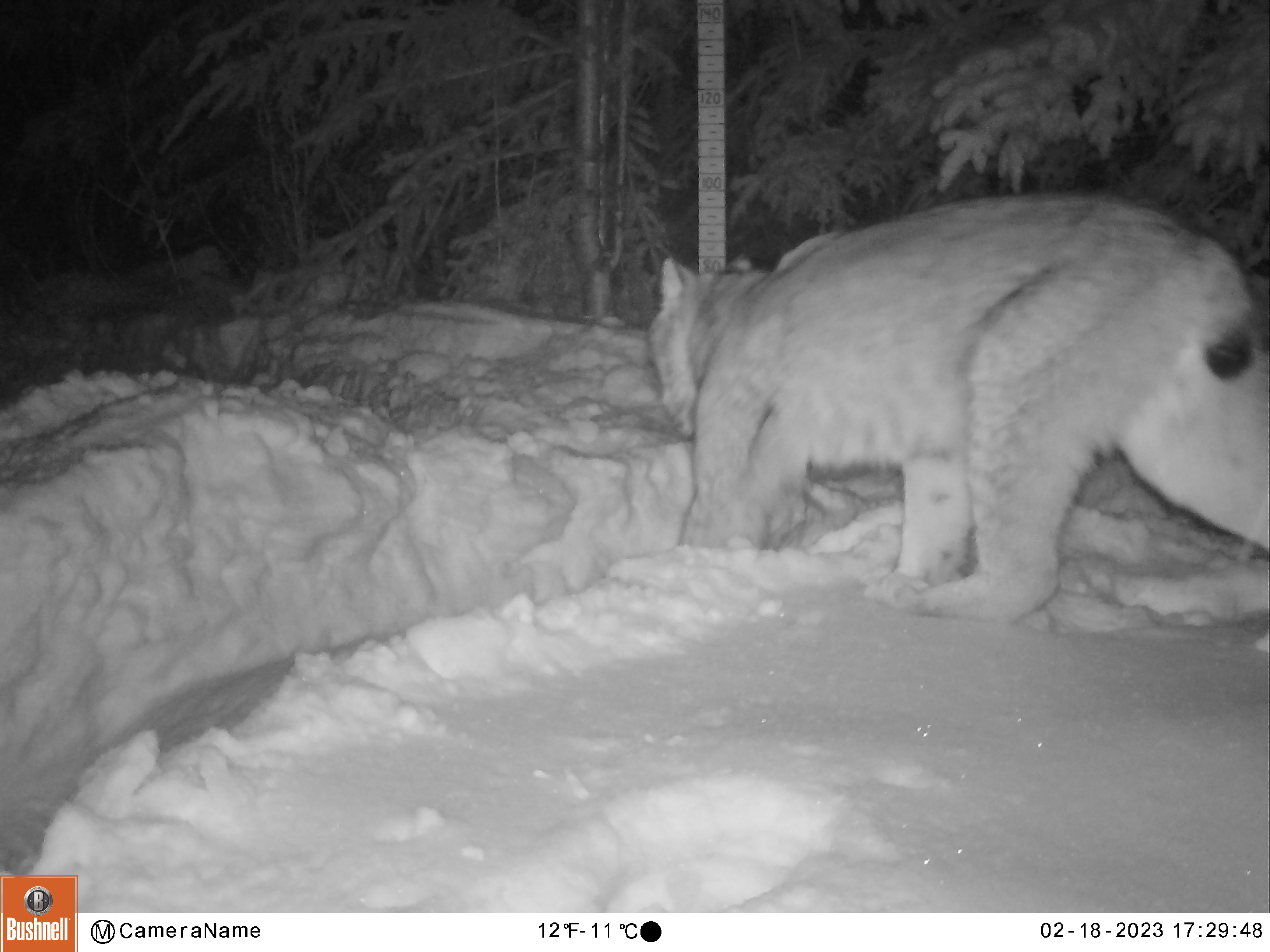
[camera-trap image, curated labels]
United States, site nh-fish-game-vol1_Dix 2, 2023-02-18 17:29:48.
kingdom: Animalia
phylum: Chordata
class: Mammalia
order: Carnivora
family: Felidae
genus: Lynx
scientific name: Lynx canadensis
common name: canada lynx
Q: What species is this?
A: Canada lynx (Lynx canadensis).